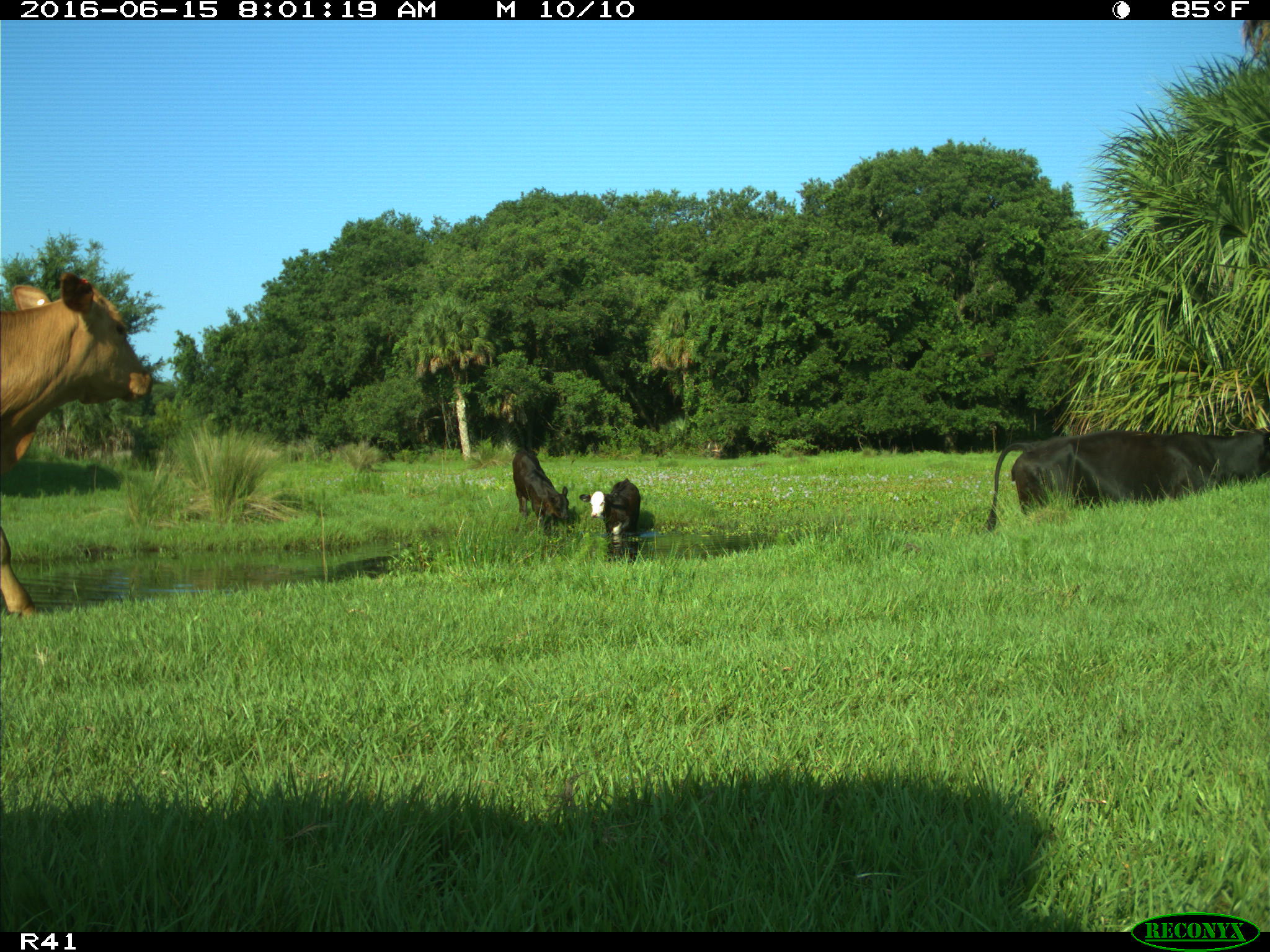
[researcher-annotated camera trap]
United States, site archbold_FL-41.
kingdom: Animalia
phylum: Chordata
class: Mammalia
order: Artiodactyla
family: Bovidae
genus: Bos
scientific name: Bos taurus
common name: domestic cow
Bos taurus (domestic cow).